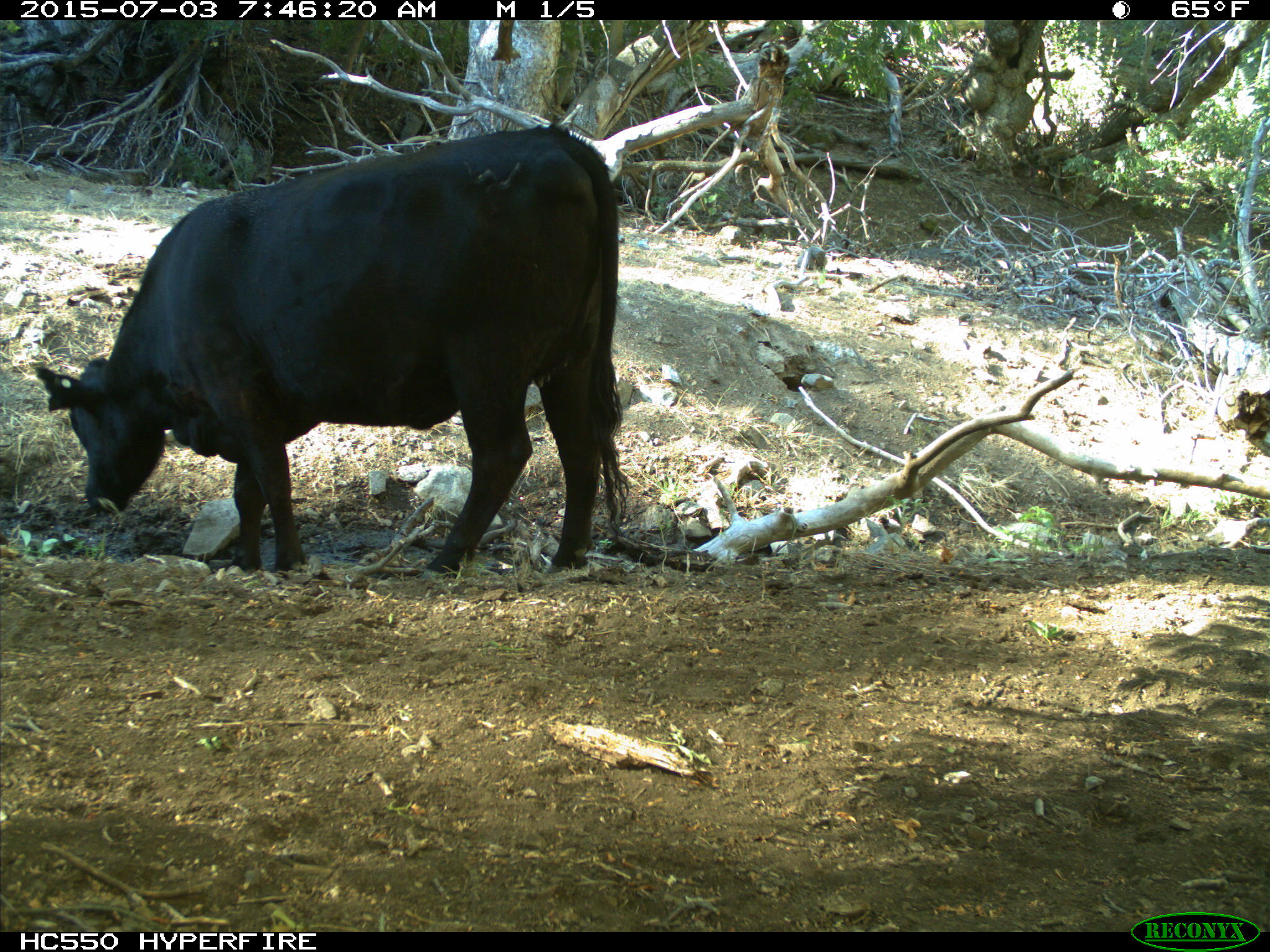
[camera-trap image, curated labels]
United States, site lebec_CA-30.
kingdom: Animalia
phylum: Chordata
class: Mammalia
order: Artiodactyla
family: Bovidae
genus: Bos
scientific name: Bos taurus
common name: domestic cow